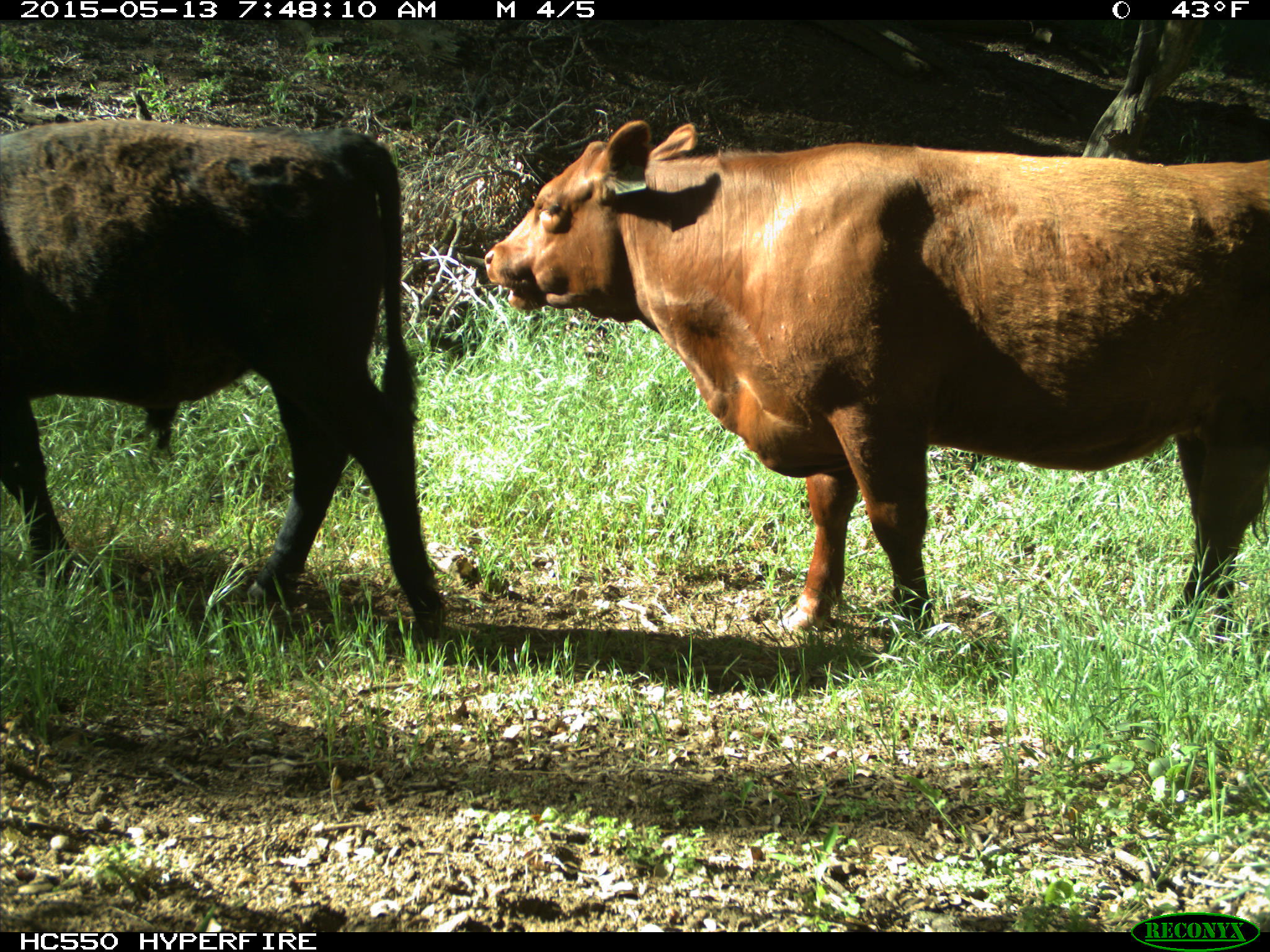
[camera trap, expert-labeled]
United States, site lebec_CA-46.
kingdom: Animalia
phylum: Chordata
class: Mammalia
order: Artiodactyla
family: Bovidae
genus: Bos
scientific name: Bos taurus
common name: domestic cow